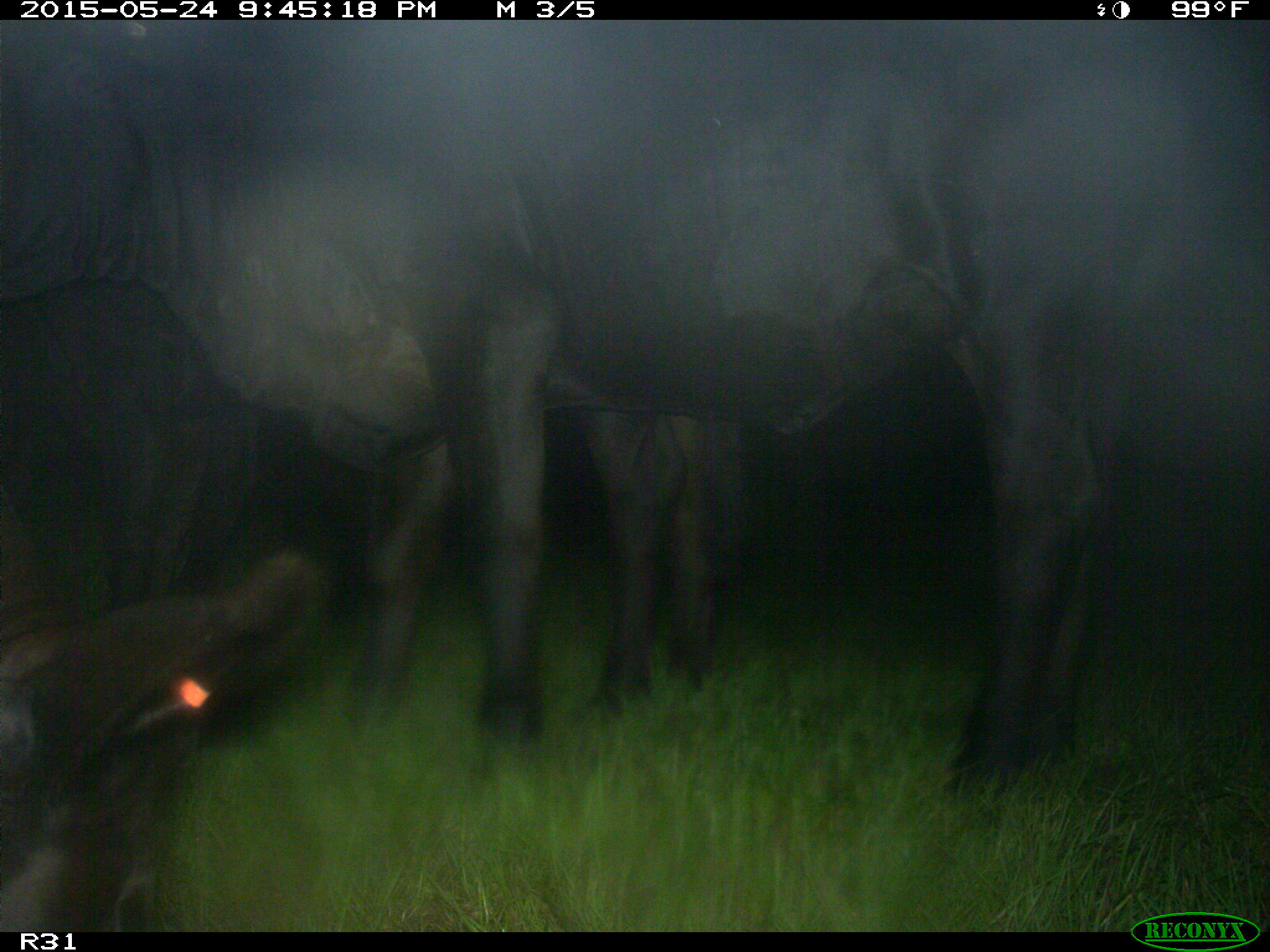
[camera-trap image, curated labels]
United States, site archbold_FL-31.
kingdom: Animalia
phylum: Chordata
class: Mammalia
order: Artiodactyla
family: Bovidae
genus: Bos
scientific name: Bos taurus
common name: domestic cow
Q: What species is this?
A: Bos taurus (domestic cow).